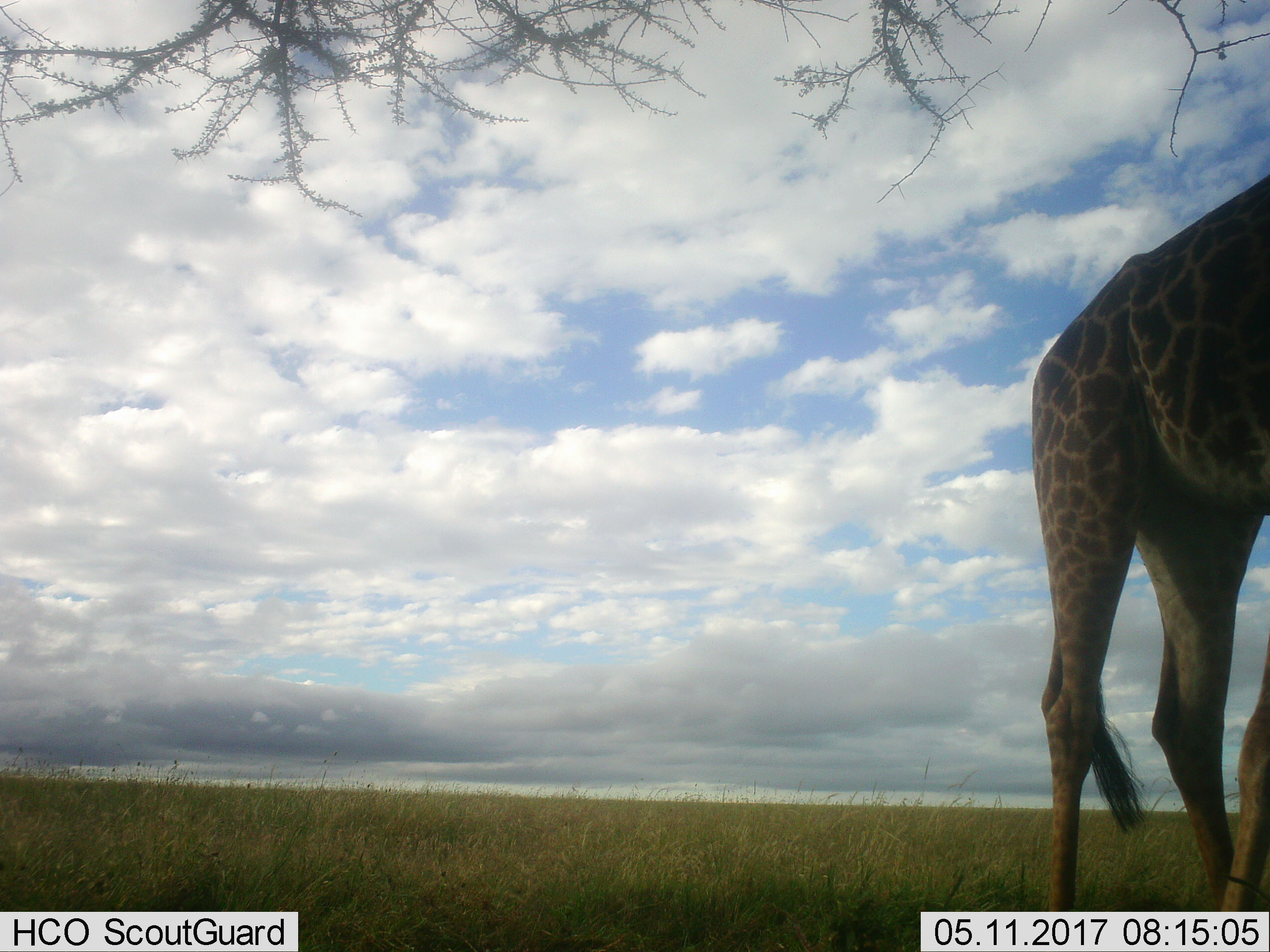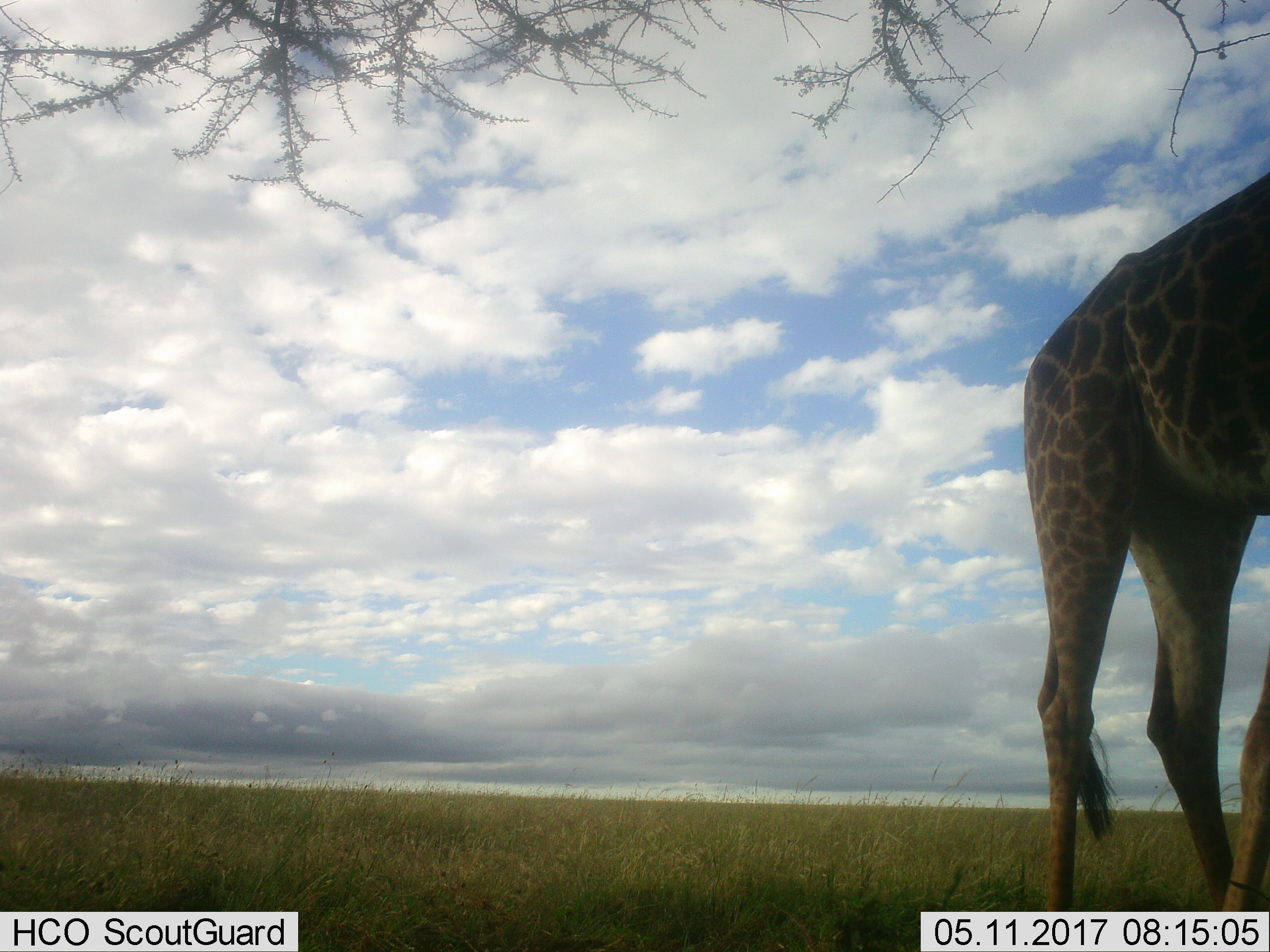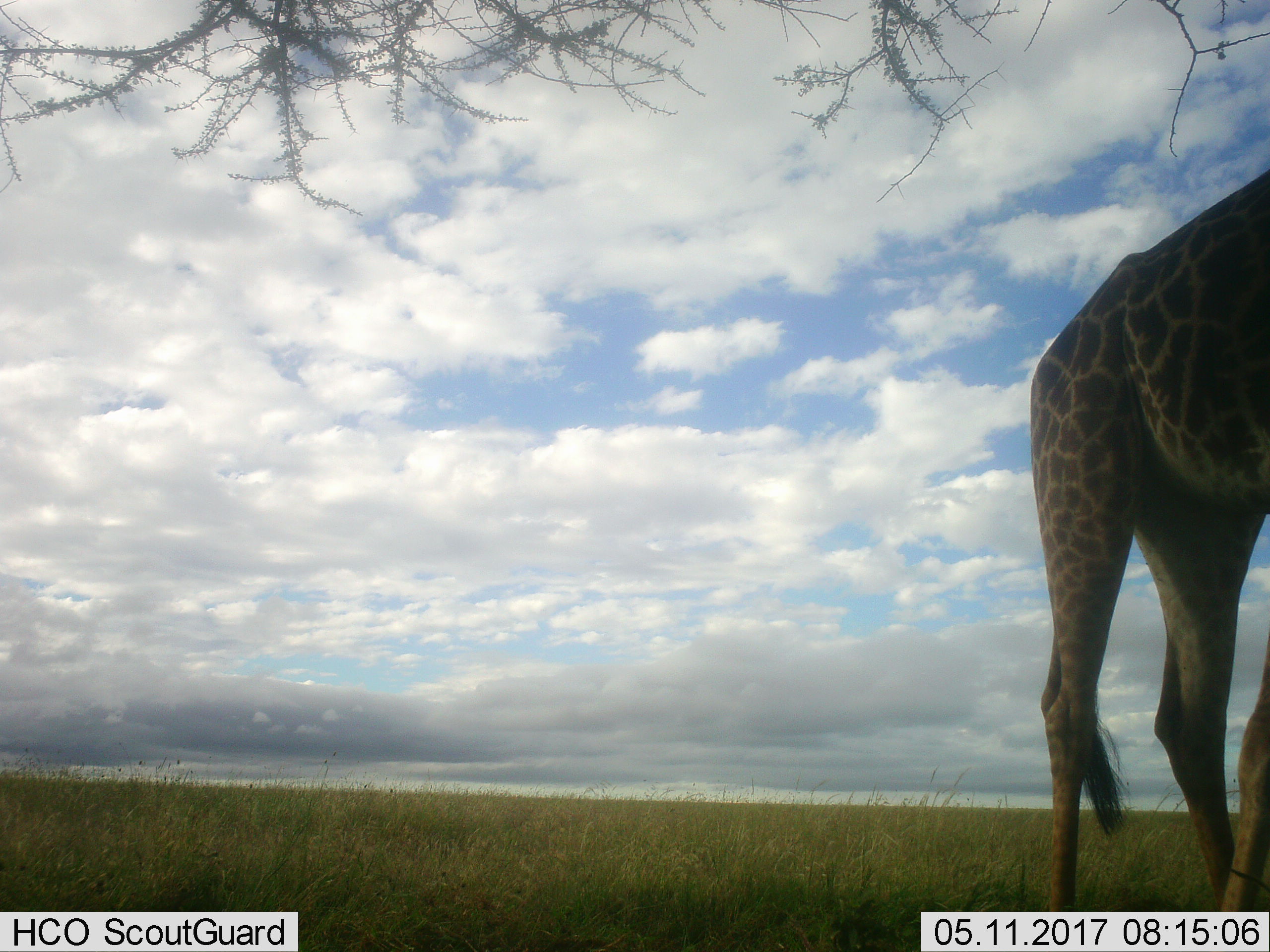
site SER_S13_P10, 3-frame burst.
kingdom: Animalia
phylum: Chordata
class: Mammalia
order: Artiodactyla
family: Giraffidae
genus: Giraffa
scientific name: Giraffa camelopardalis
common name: giraffe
Giraffe (Giraffa camelopardalis), count 1. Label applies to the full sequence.